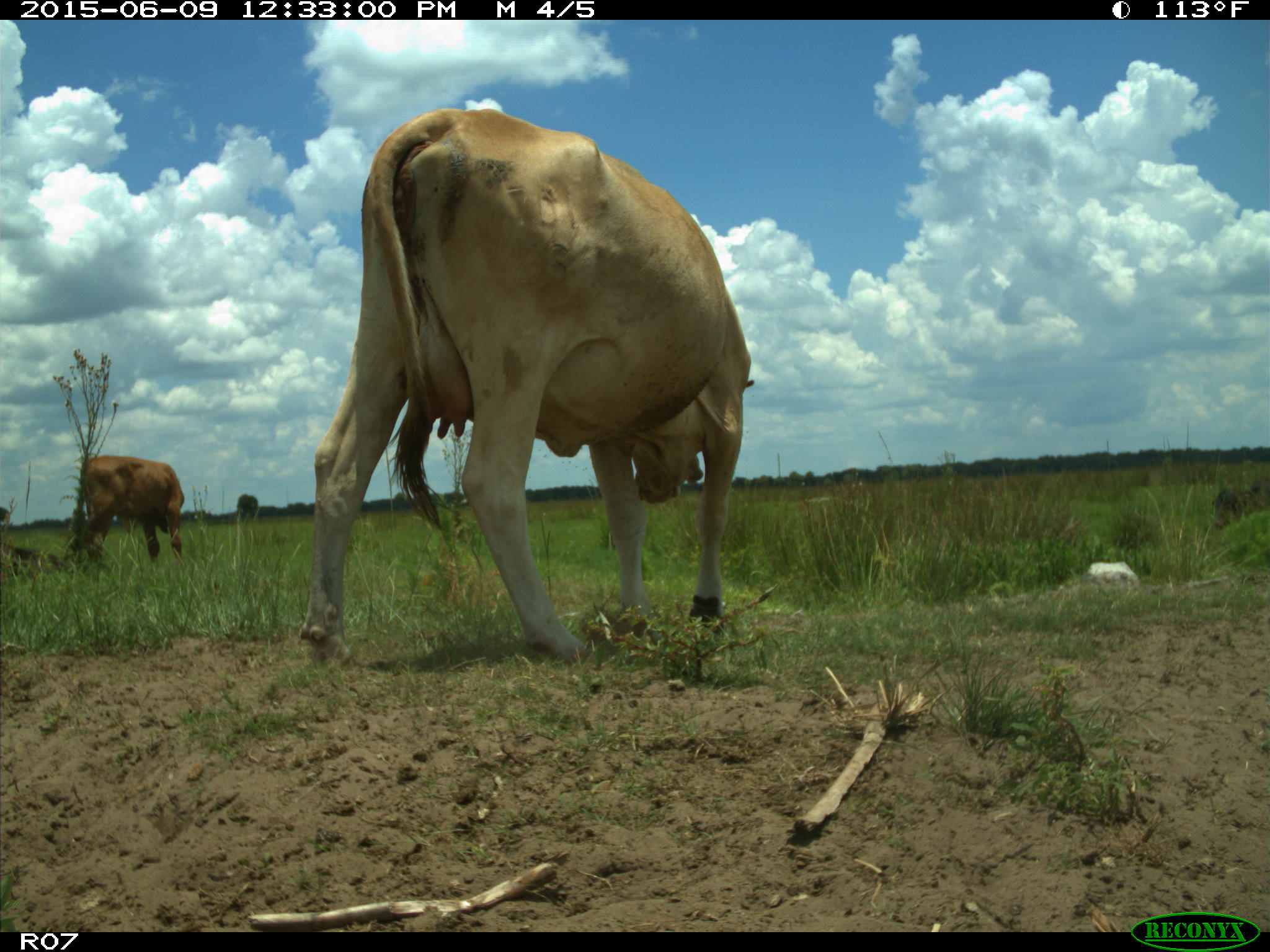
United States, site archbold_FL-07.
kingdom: Animalia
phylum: Chordata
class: Mammalia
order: Artiodactyla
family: Bovidae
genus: Bos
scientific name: Bos taurus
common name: domestic cow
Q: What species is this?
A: Bos taurus (domestic cow).